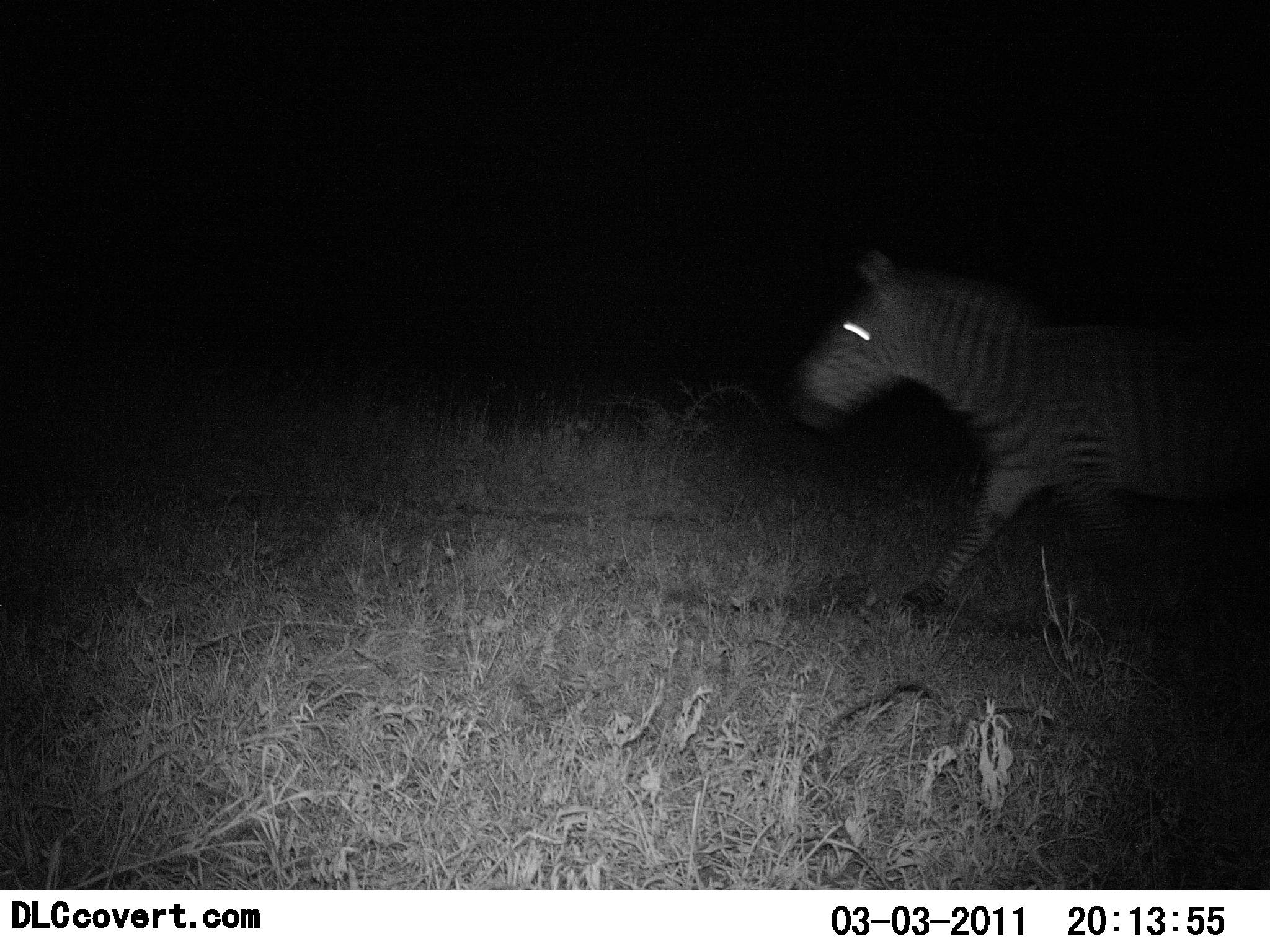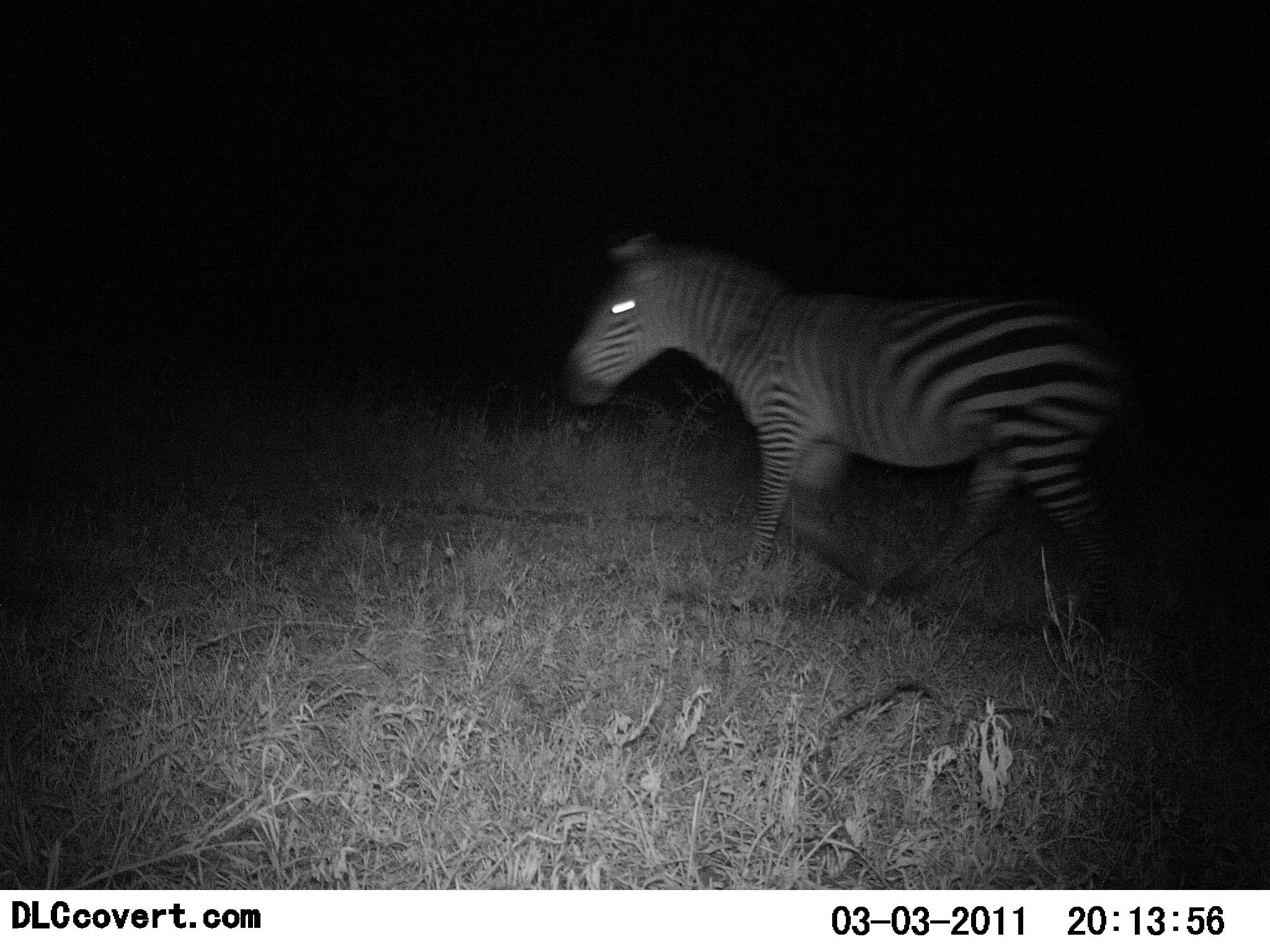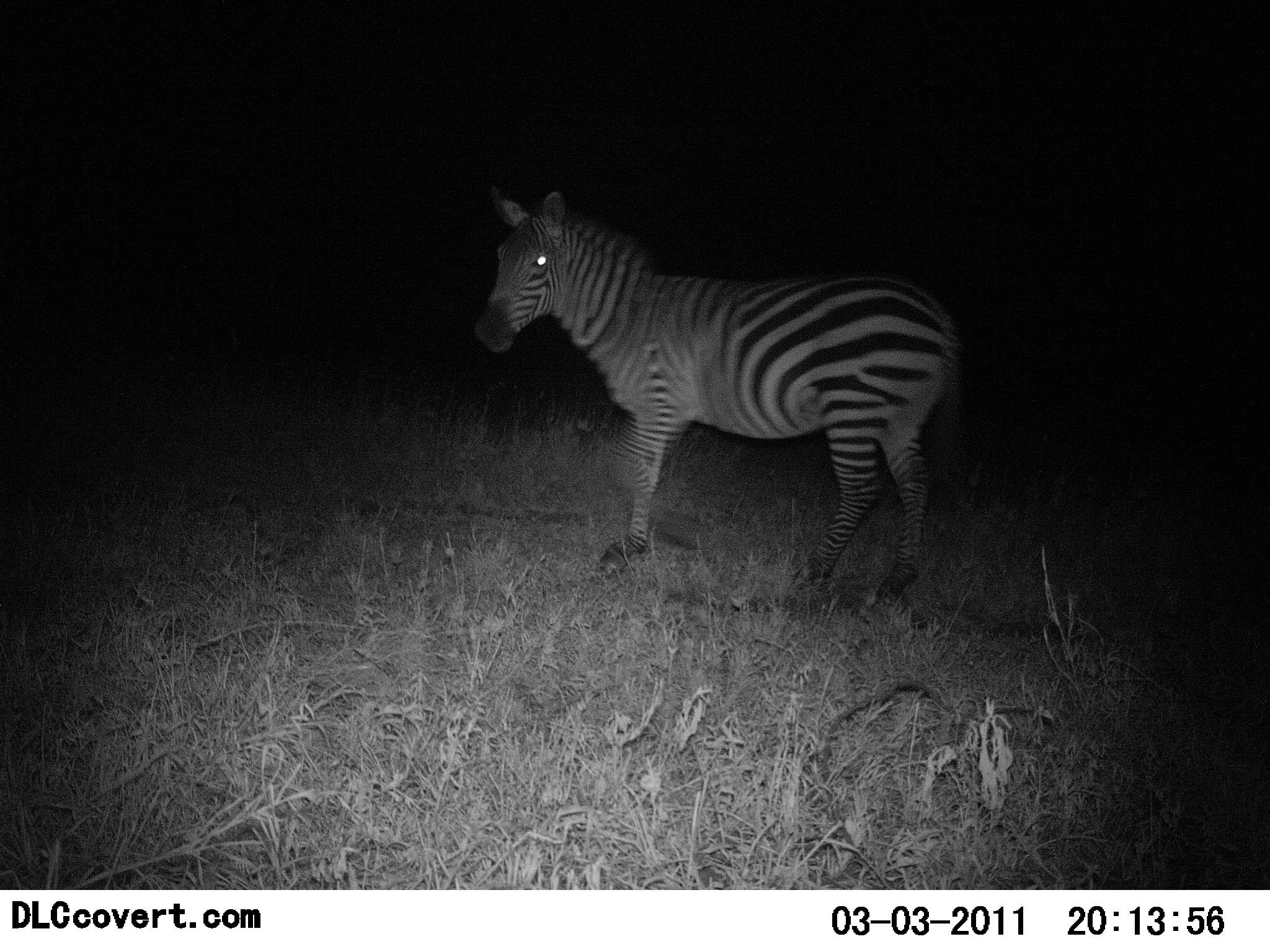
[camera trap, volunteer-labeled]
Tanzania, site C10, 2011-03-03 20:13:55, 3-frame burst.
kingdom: Animalia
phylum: Chordata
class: Mammalia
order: Perissodactyla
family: Equidae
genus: Equus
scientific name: Equus quagga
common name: plains zebra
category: zebra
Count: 1.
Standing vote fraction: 50%.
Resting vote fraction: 0%.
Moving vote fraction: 57%.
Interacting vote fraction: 7%.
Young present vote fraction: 0%.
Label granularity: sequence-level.